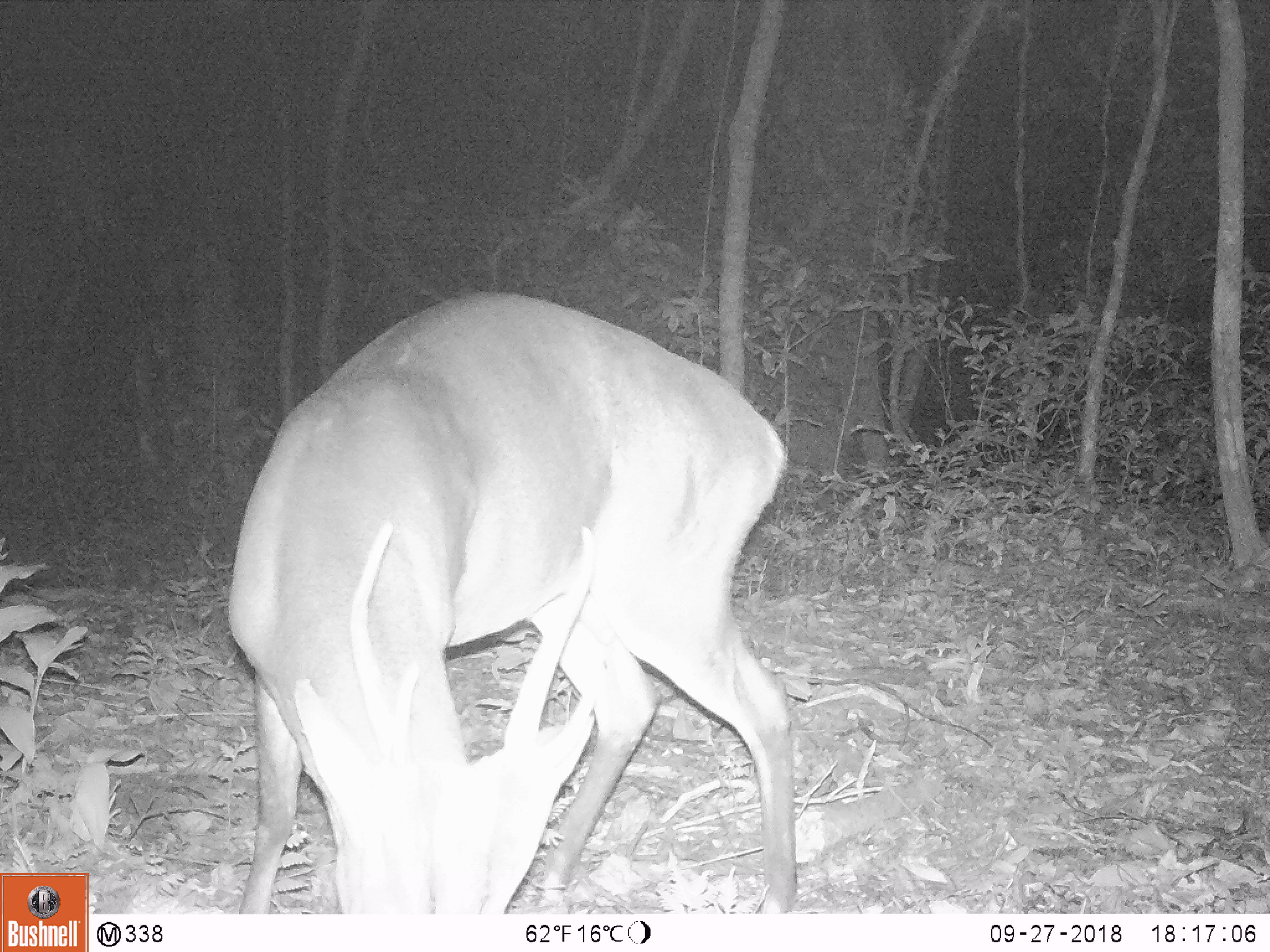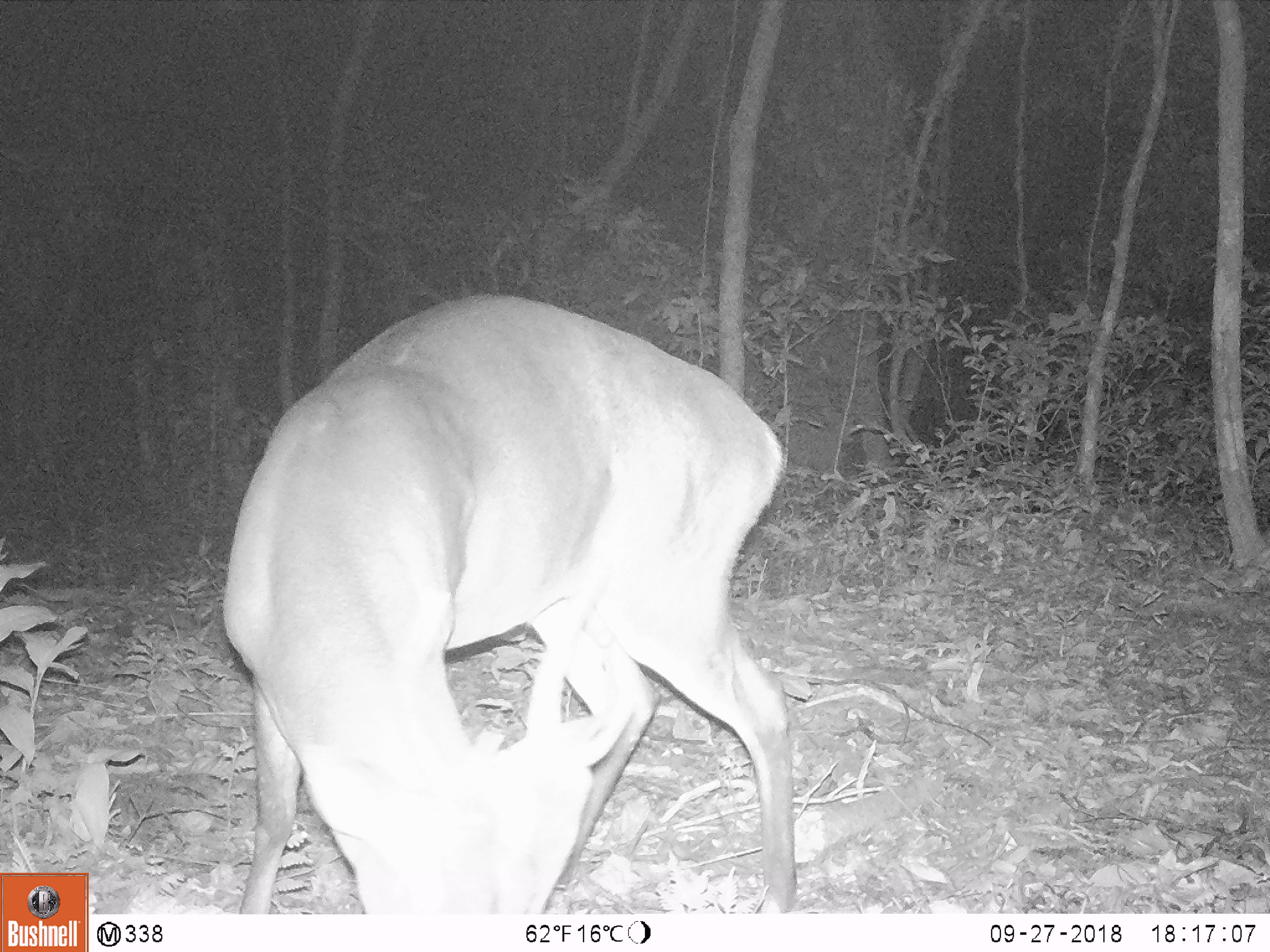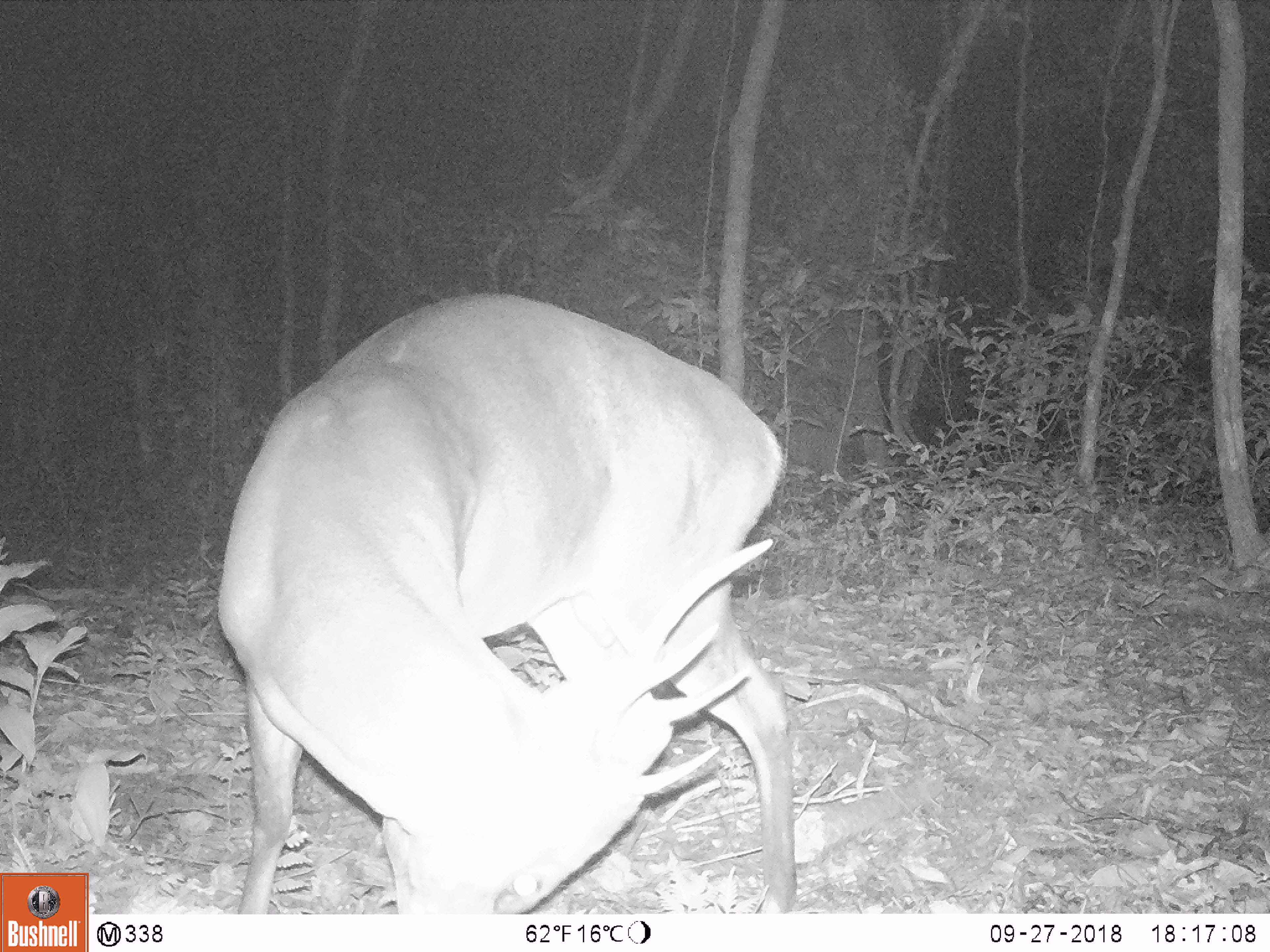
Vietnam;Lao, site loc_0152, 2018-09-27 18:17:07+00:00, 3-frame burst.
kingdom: Animalia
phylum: Chordata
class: Mammalia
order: Artiodactyla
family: Cervidae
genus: Muntiacus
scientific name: Muntiacus vuquangensis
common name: large-antlered muntjac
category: large antlered muntjac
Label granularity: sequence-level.